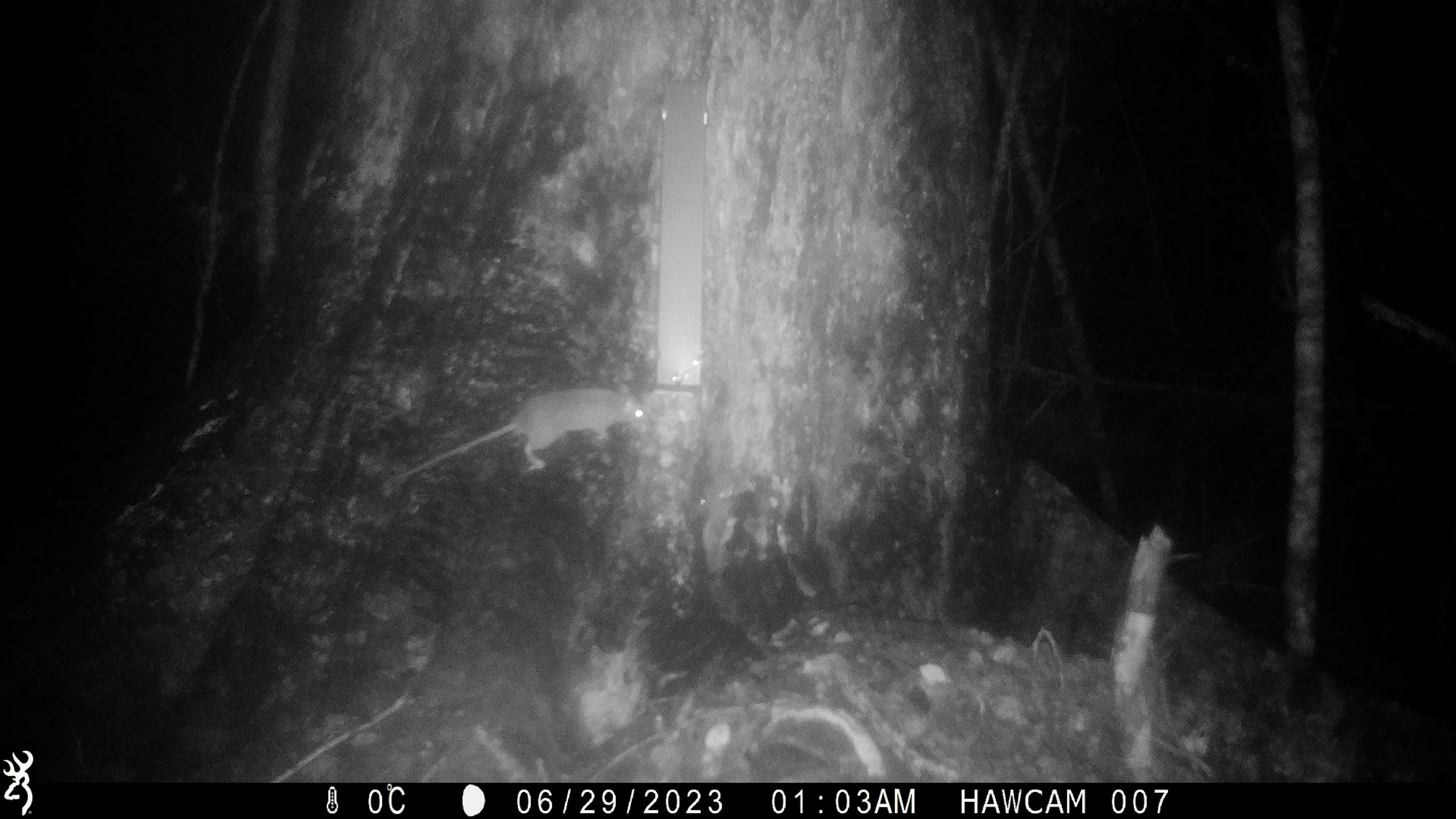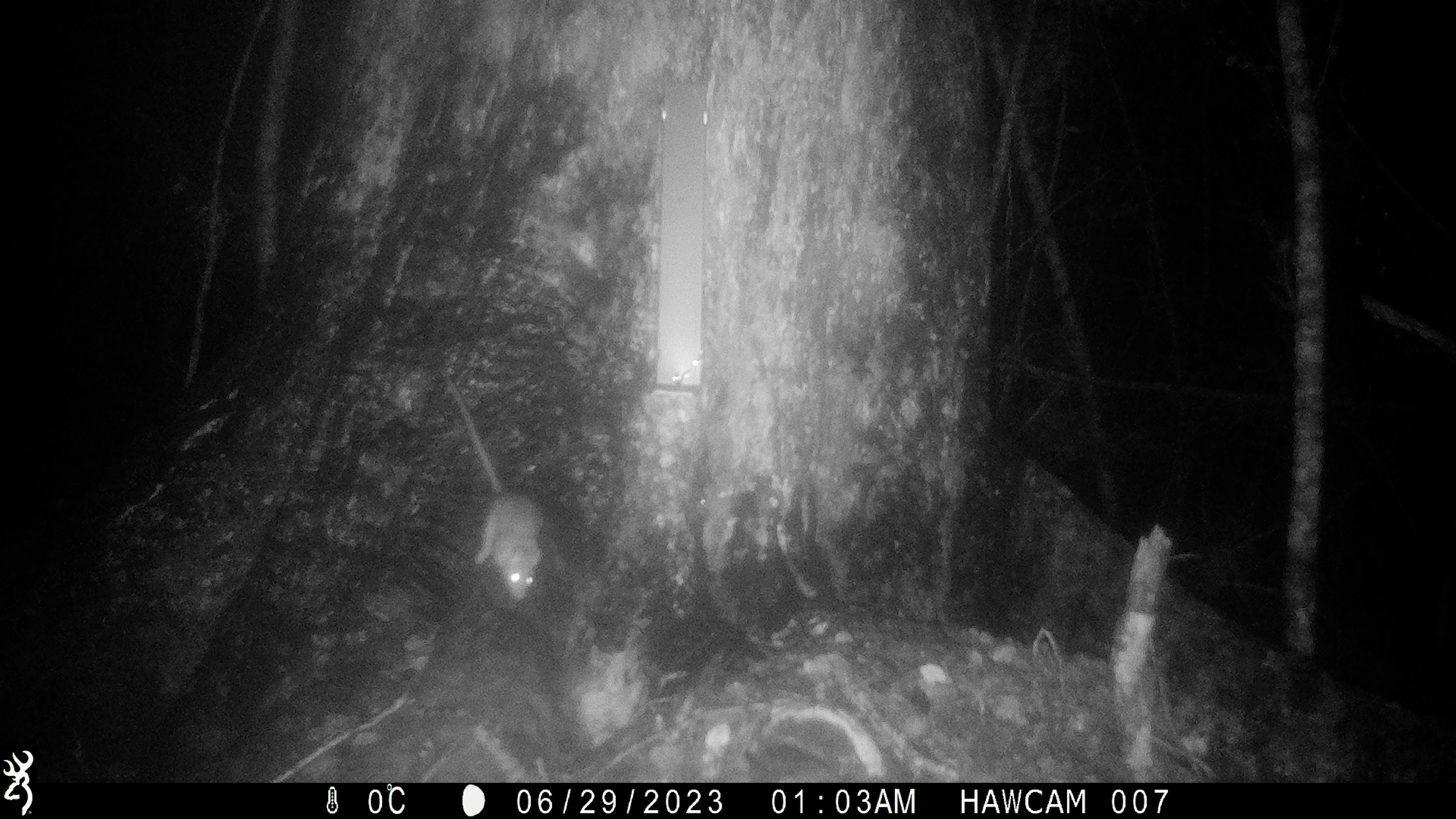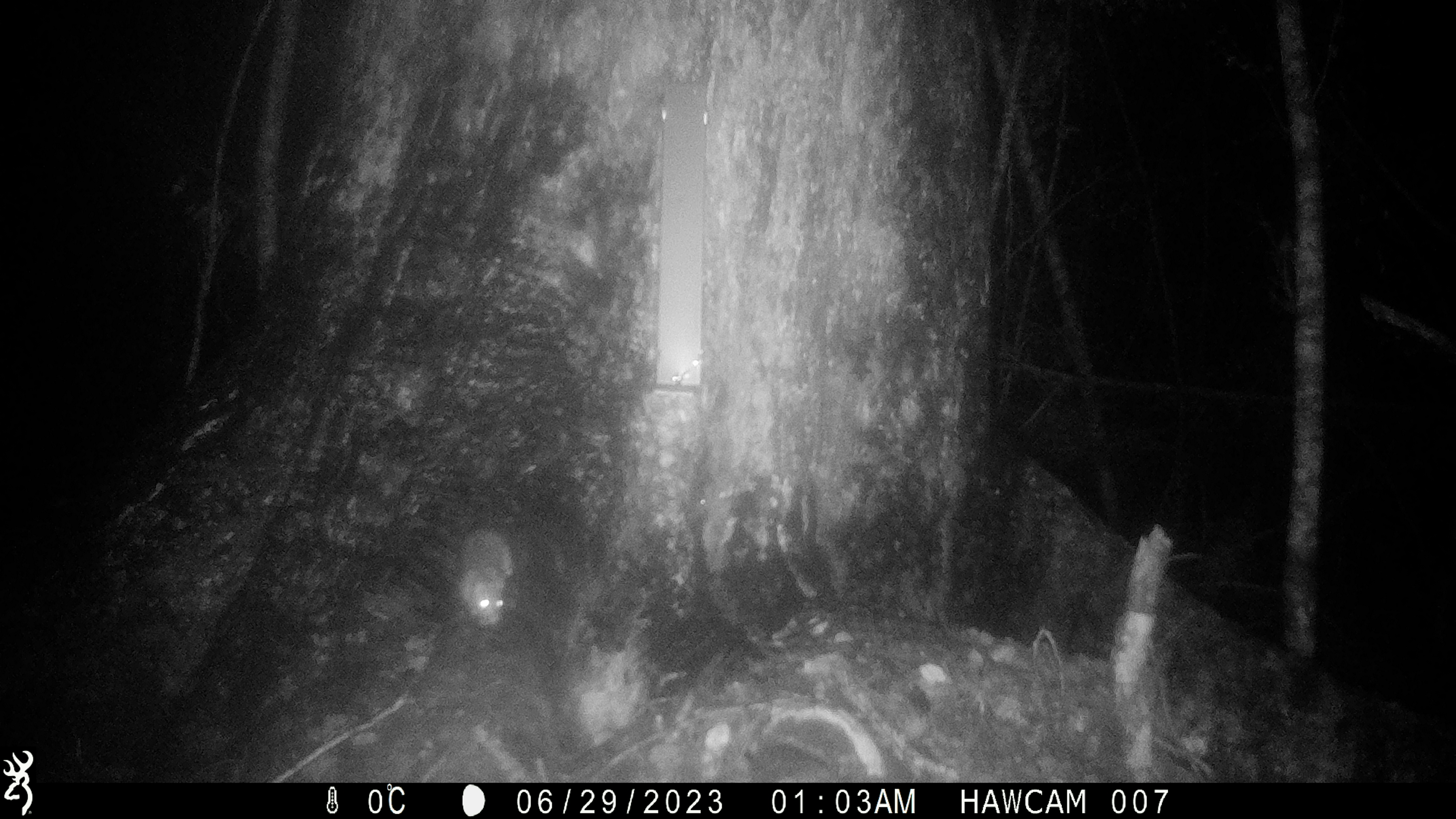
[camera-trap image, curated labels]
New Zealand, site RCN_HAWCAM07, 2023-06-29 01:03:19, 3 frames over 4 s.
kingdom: Animalia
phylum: Chordata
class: Mammalia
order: Rodentia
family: Muridae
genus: Rattus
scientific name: Rattus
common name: rat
Rat (Rattus).